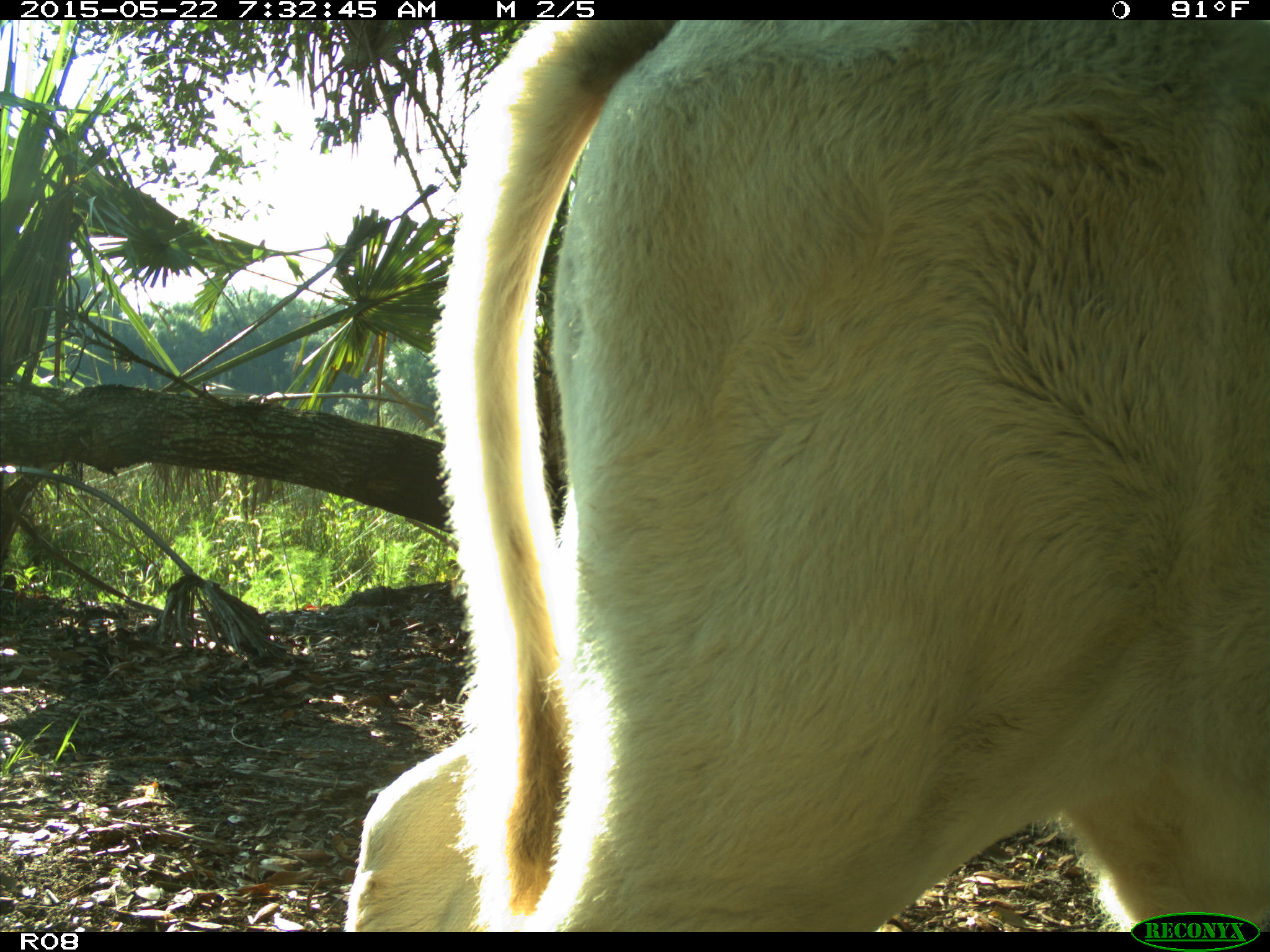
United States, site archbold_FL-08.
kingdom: Animalia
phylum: Chordata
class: Mammalia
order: Artiodactyla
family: Bovidae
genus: Bos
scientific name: Bos taurus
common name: domestic cow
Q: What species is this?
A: Bos taurus (domestic cow).